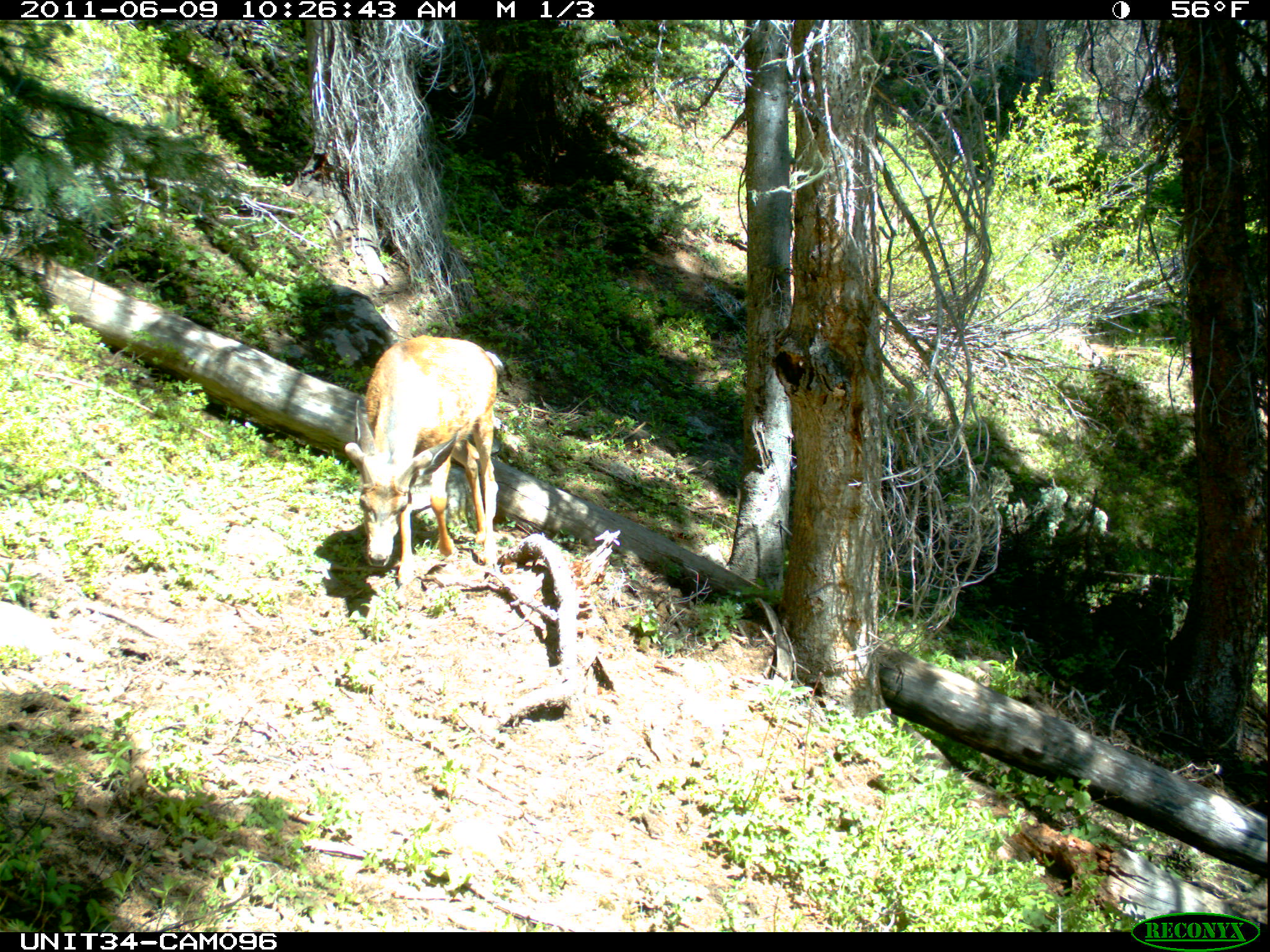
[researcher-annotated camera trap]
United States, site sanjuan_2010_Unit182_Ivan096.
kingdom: Animalia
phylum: Chordata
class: Mammalia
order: Artiodactyla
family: Cervidae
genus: Odocoileus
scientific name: Odocoileus hemionus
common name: mule deer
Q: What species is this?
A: Odocoileus hemionus (mule deer).